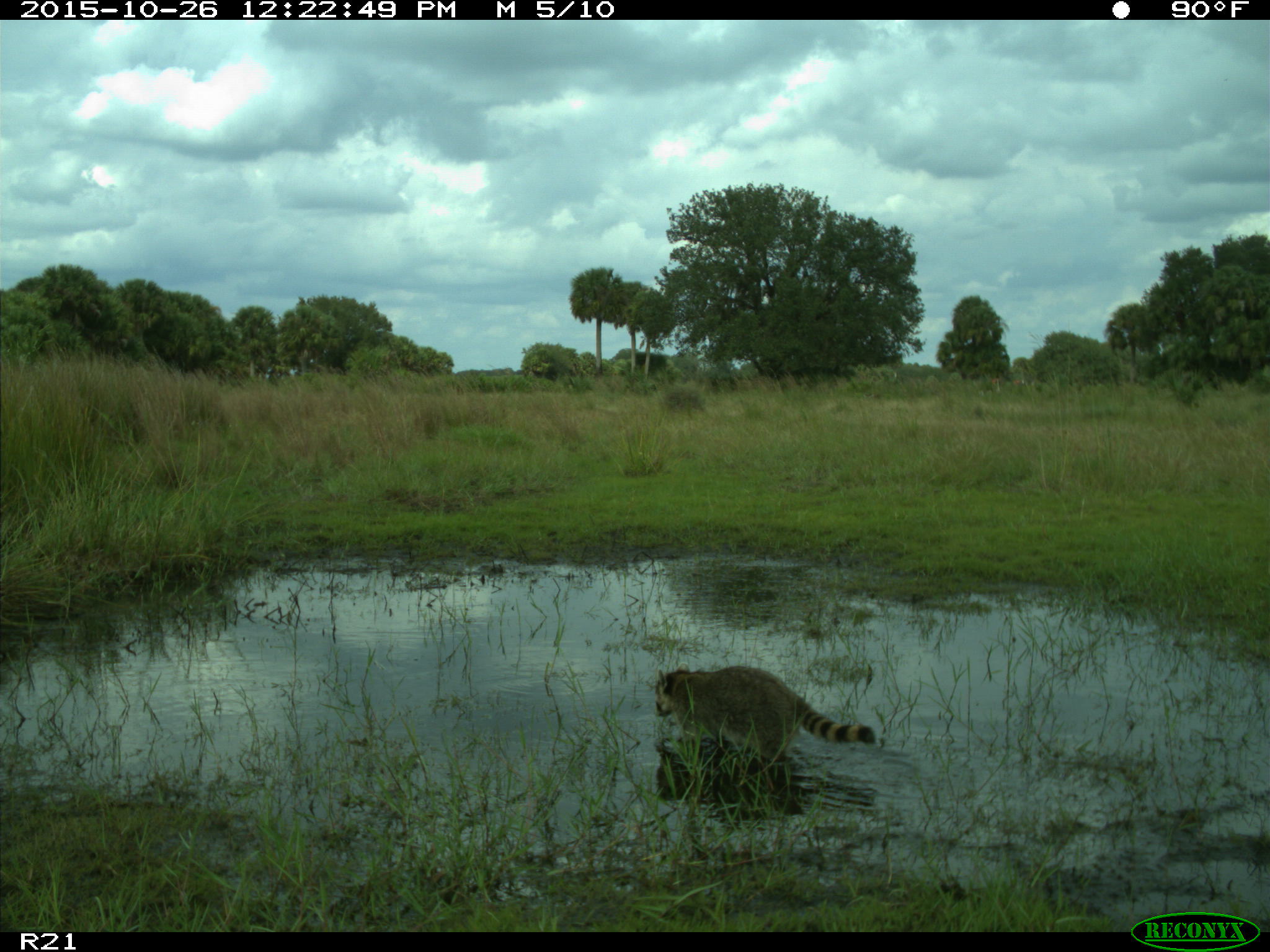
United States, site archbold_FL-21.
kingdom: Animalia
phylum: Chordata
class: Mammalia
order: Carnivora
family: Procyonidae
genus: Procyon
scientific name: Procyon lotor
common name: common raccoon